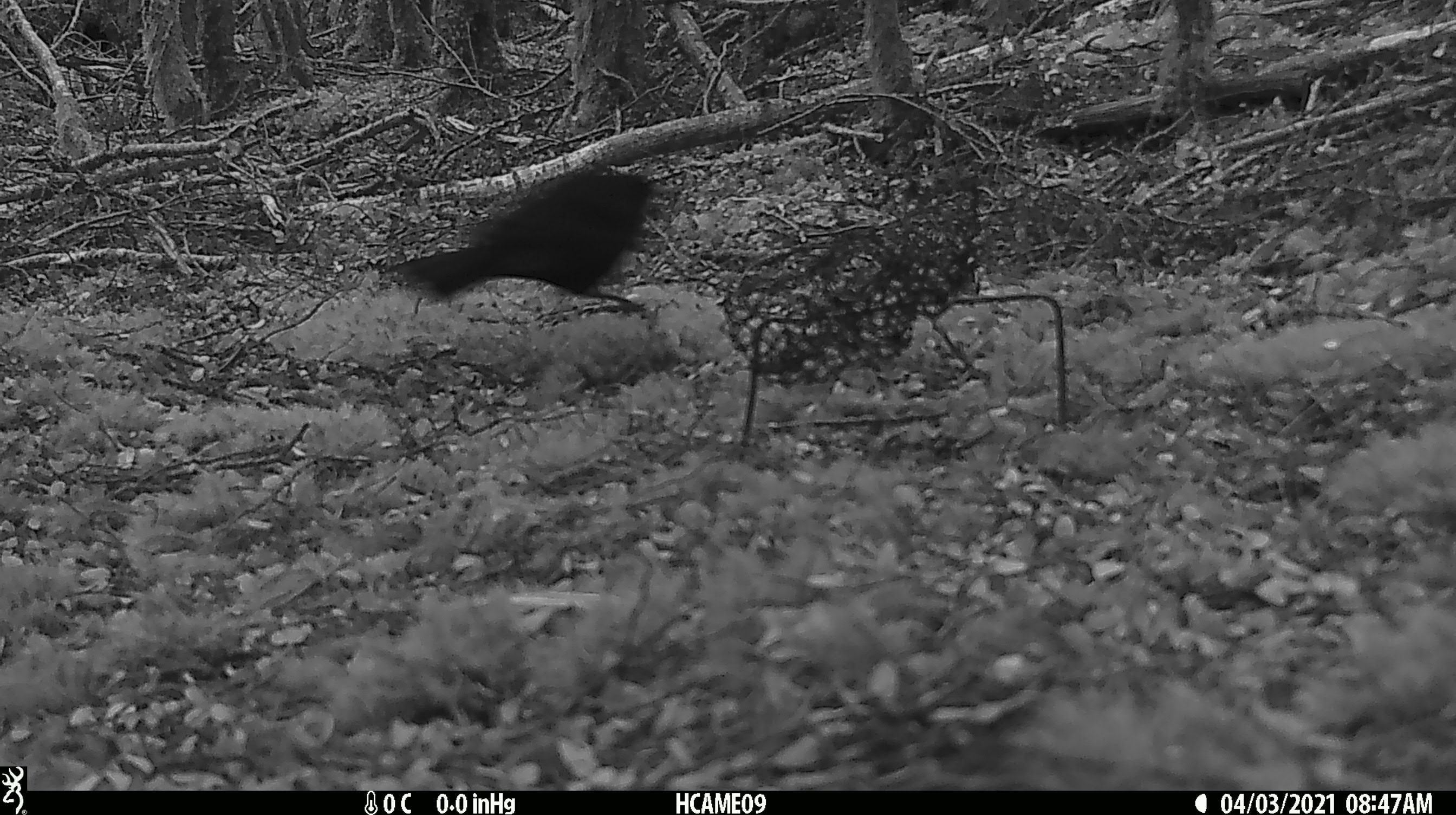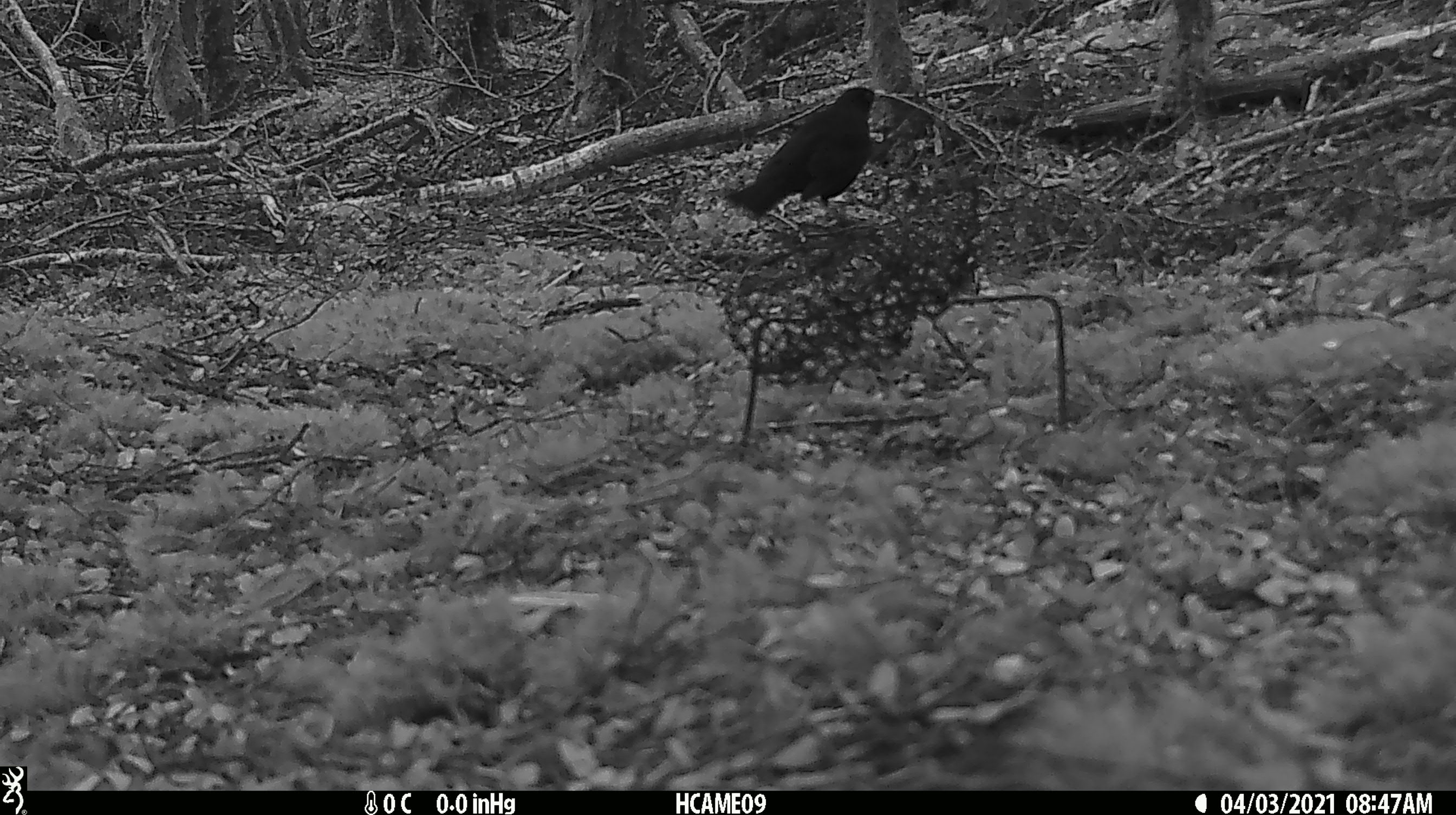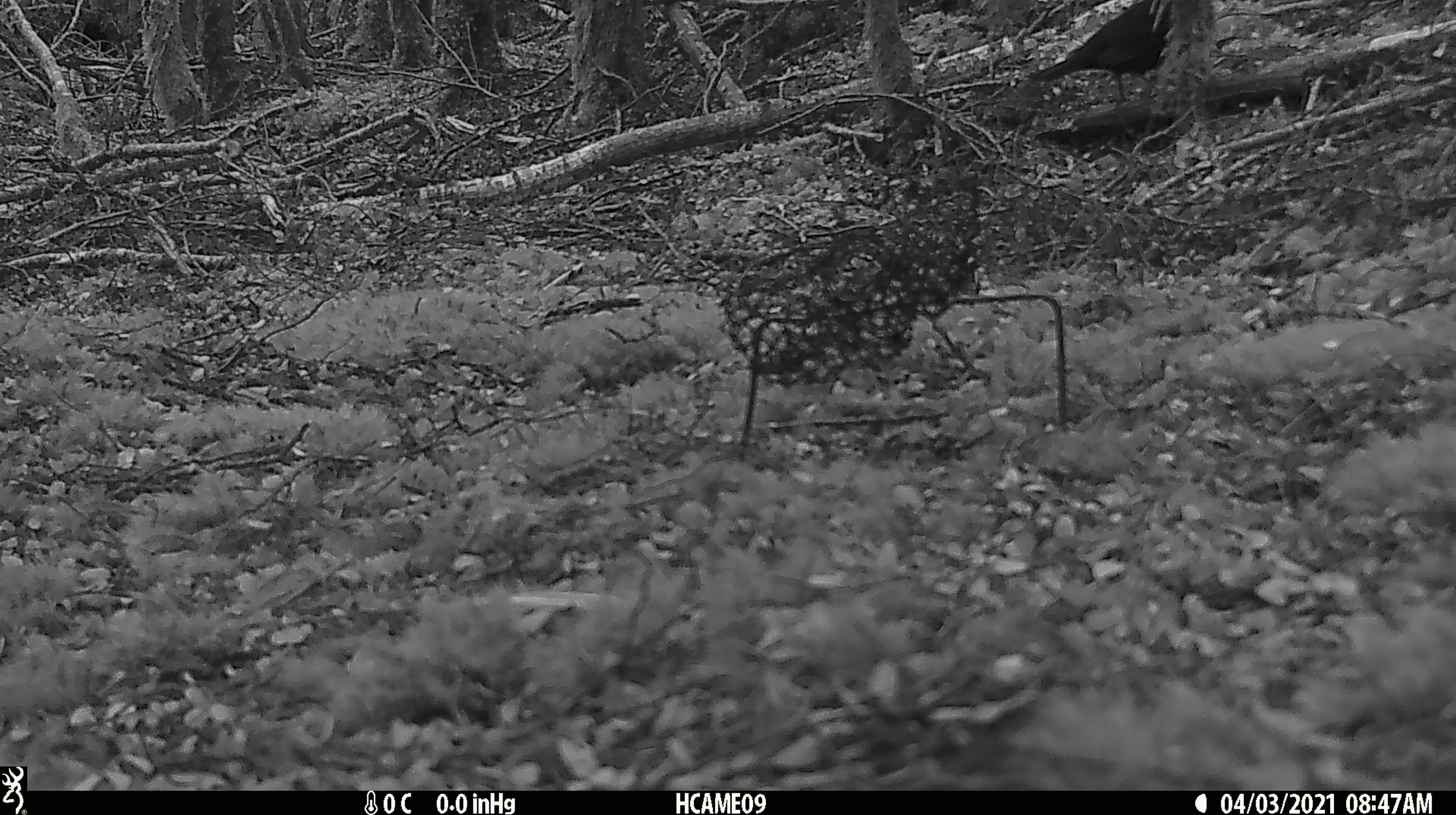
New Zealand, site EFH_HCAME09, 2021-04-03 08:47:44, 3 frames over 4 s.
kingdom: Animalia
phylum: Chordata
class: Aves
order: Passeriformes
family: Turdidae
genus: Turdus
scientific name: Turdus merula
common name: eurasian blackbird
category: blackbird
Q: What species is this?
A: Blackbird (eurasian blackbird) (Turdus merula).